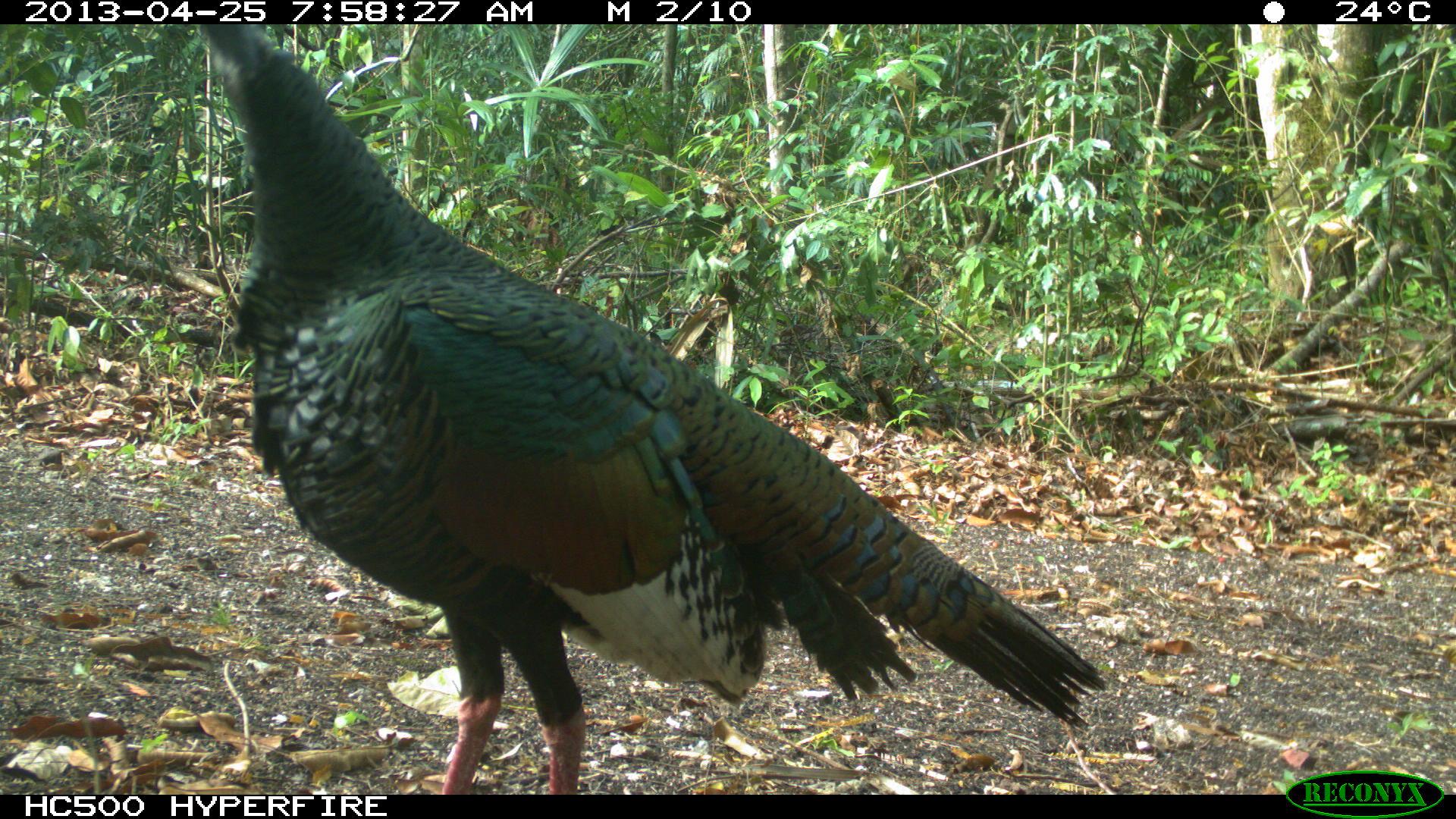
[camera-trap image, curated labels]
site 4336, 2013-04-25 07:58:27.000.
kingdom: Animalia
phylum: Chordata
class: Aves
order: Galliformes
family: Phasianidae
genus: Meleagris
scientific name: Meleagris ocellata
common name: ocellated turkey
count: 1